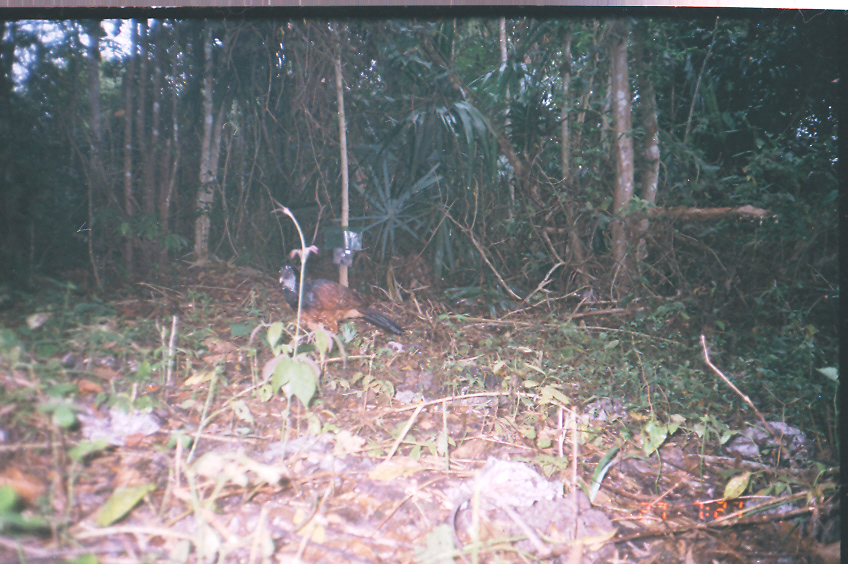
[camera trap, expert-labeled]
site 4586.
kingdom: Animalia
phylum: Chordata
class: Aves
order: Galliformes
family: Cracidae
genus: Crax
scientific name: Crax rubra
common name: great curassow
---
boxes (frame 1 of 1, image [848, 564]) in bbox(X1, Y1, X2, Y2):
crax rubra: bbox(277, 262, 405, 336)